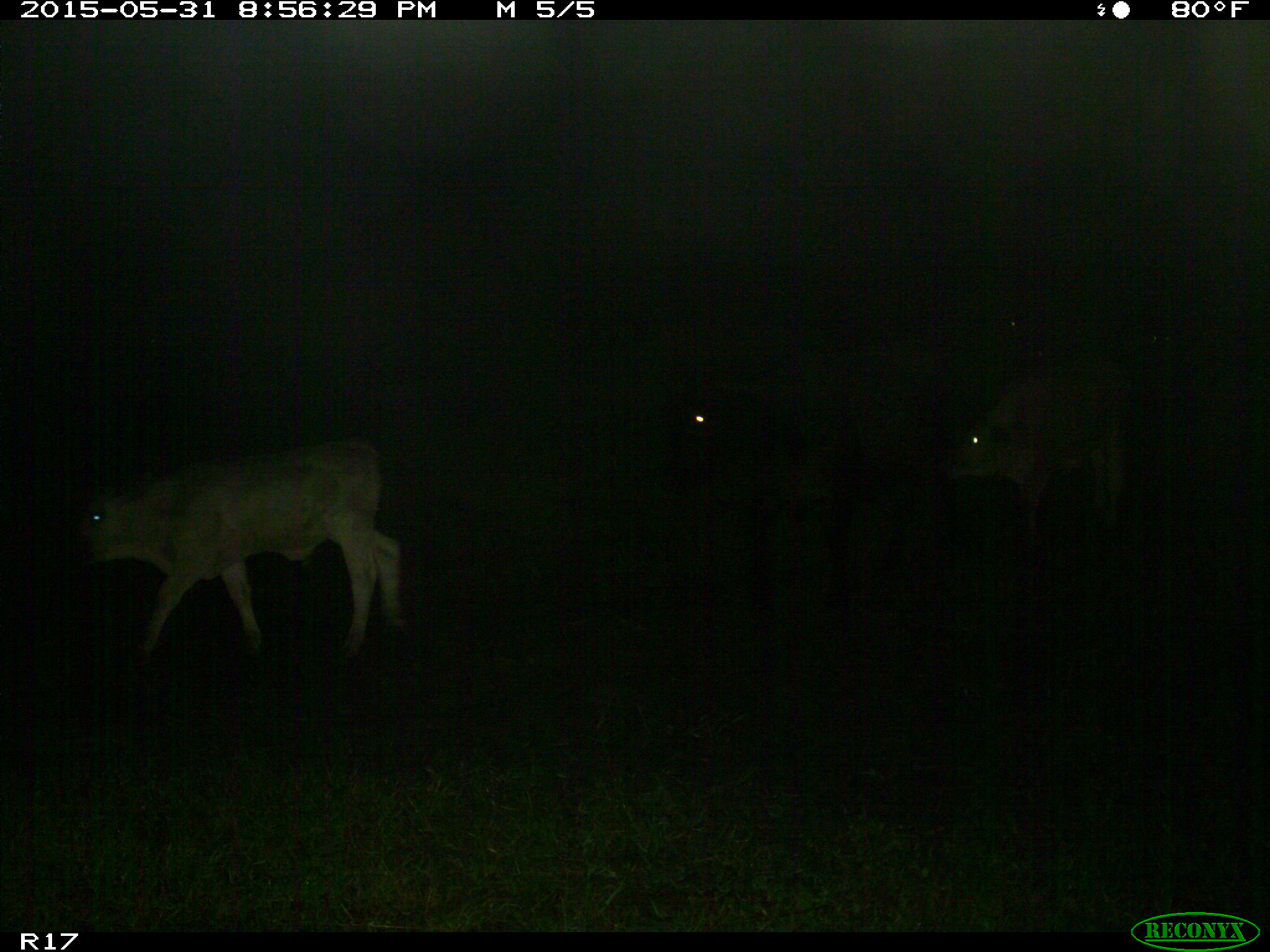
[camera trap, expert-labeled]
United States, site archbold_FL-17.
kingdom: Animalia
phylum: Chordata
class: Mammalia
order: Artiodactyla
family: Bovidae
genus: Bos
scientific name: Bos taurus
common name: domestic cow